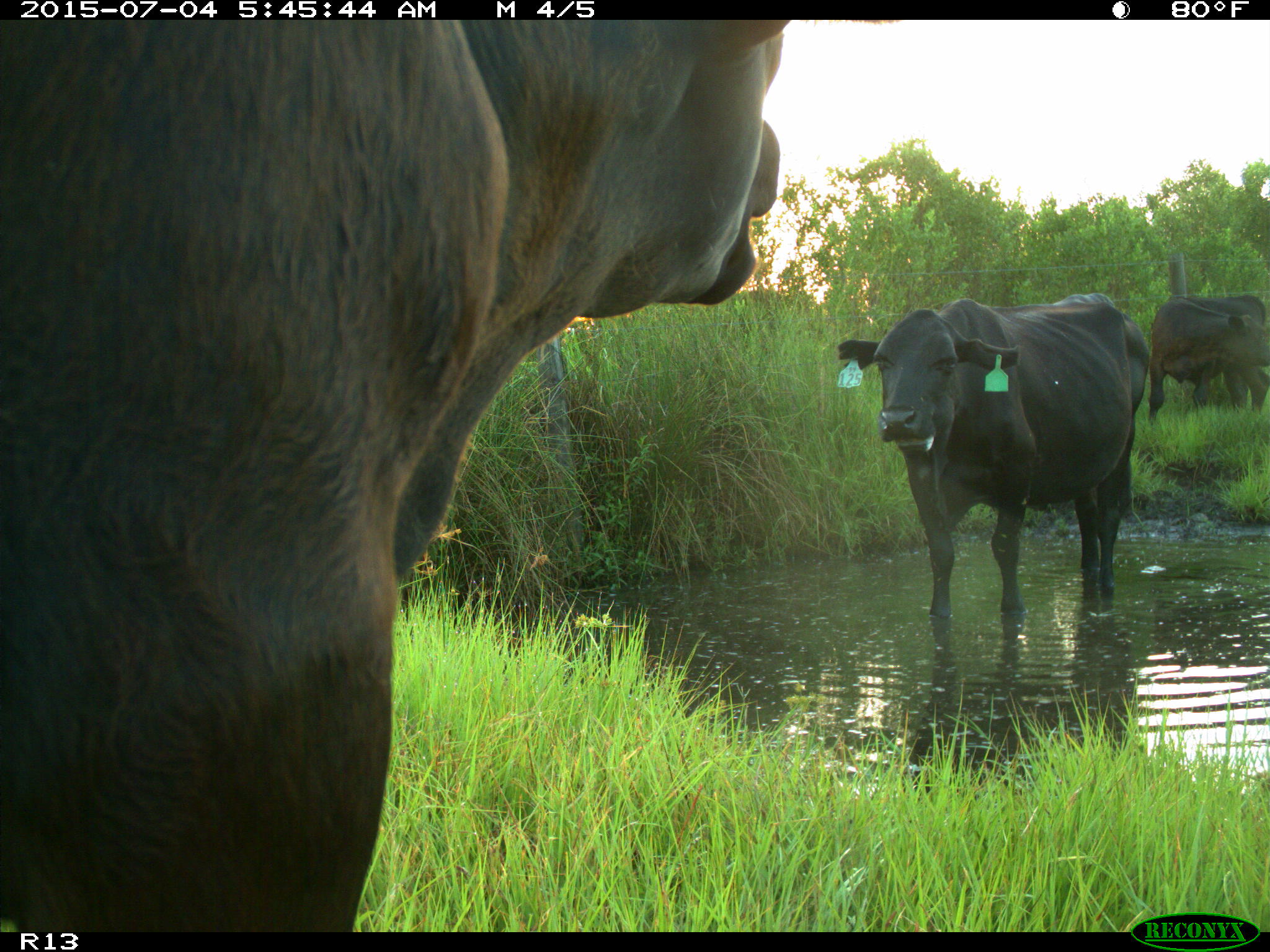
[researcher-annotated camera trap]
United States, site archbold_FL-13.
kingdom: Animalia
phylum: Chordata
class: Mammalia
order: Artiodactyla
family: Bovidae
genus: Bos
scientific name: Bos taurus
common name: domestic cow